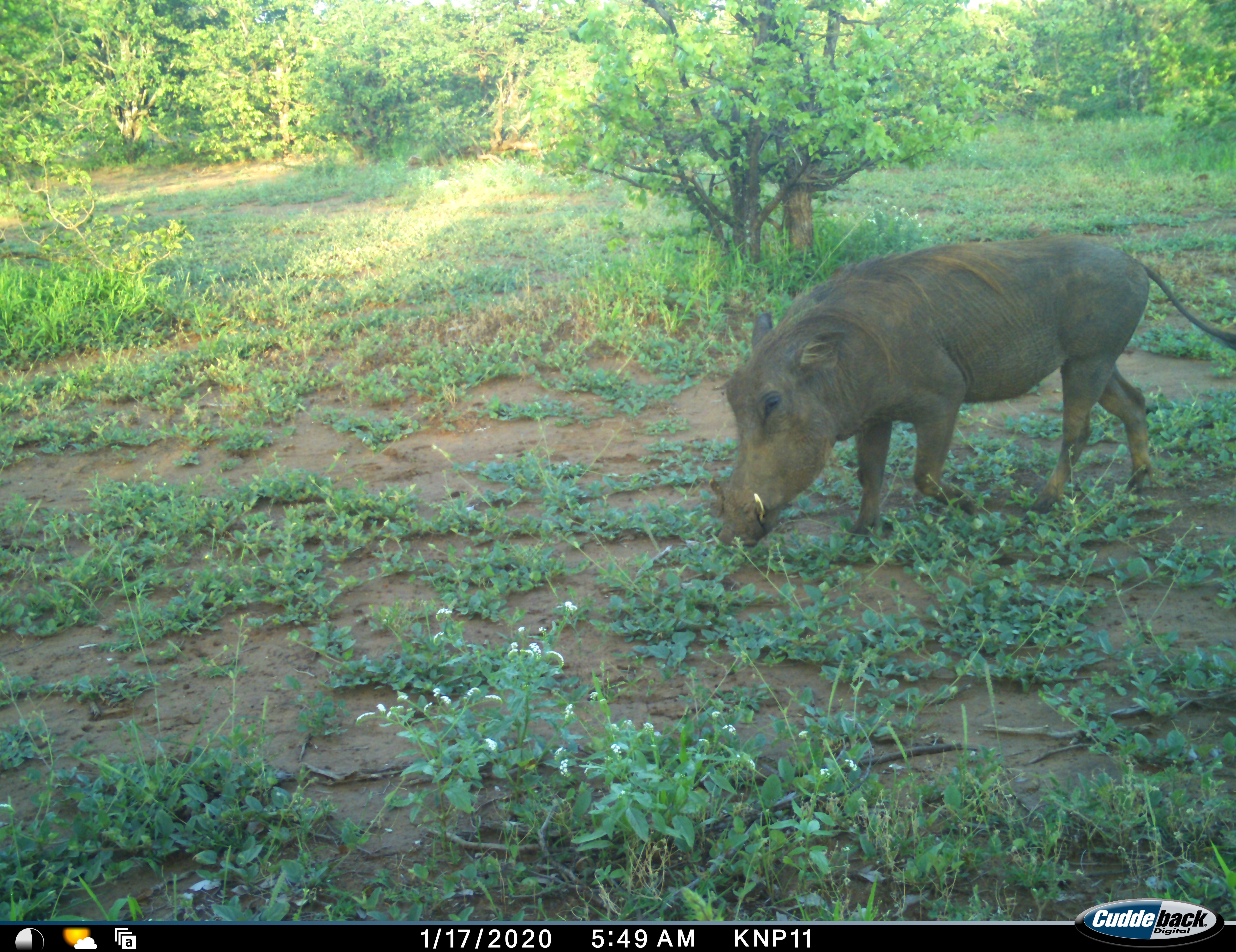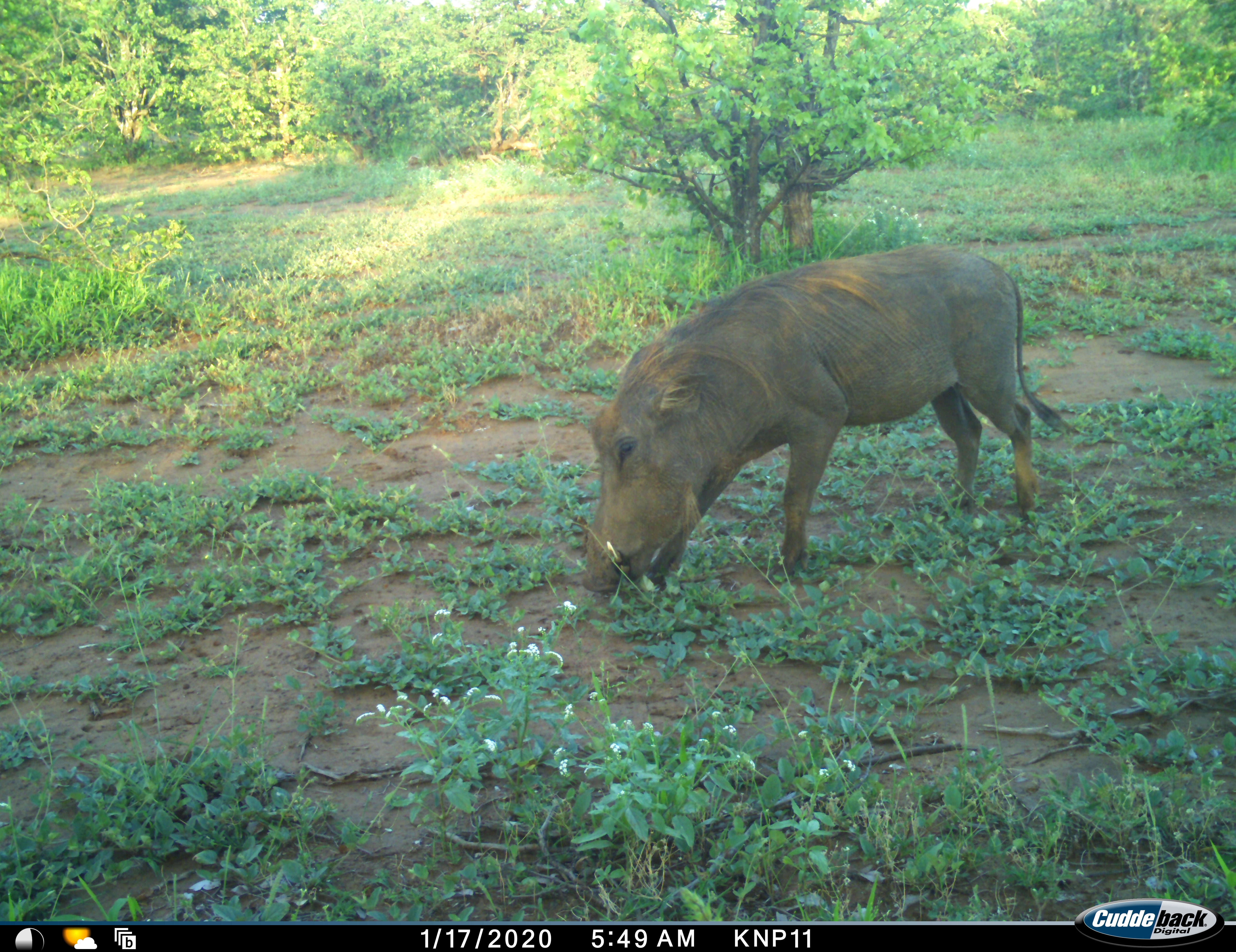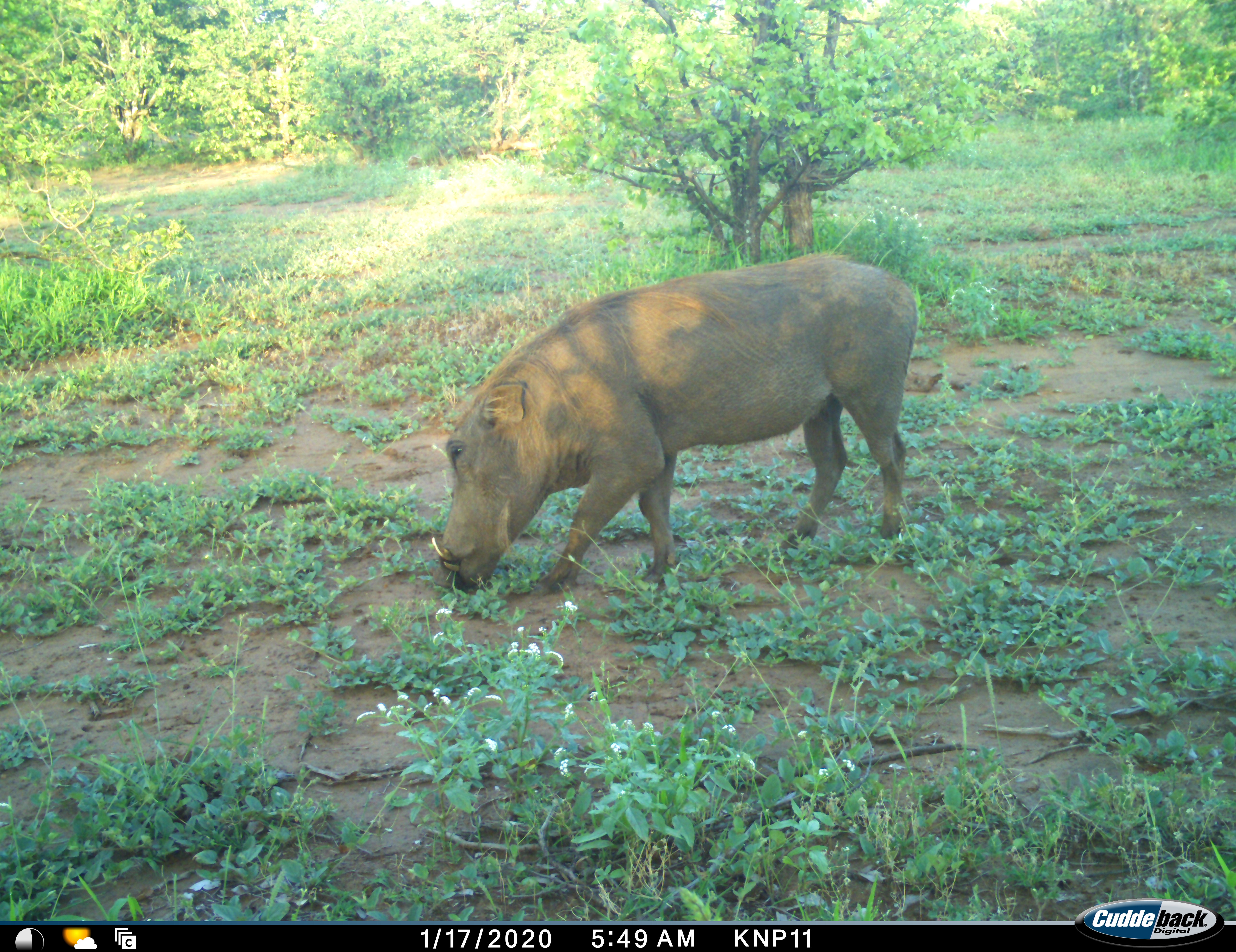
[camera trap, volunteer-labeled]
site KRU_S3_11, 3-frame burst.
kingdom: Animalia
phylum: Chordata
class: Mammalia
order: Artiodactyla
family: Suidae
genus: Phacochoerus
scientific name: Phacochoerus africanus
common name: warthog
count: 1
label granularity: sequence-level